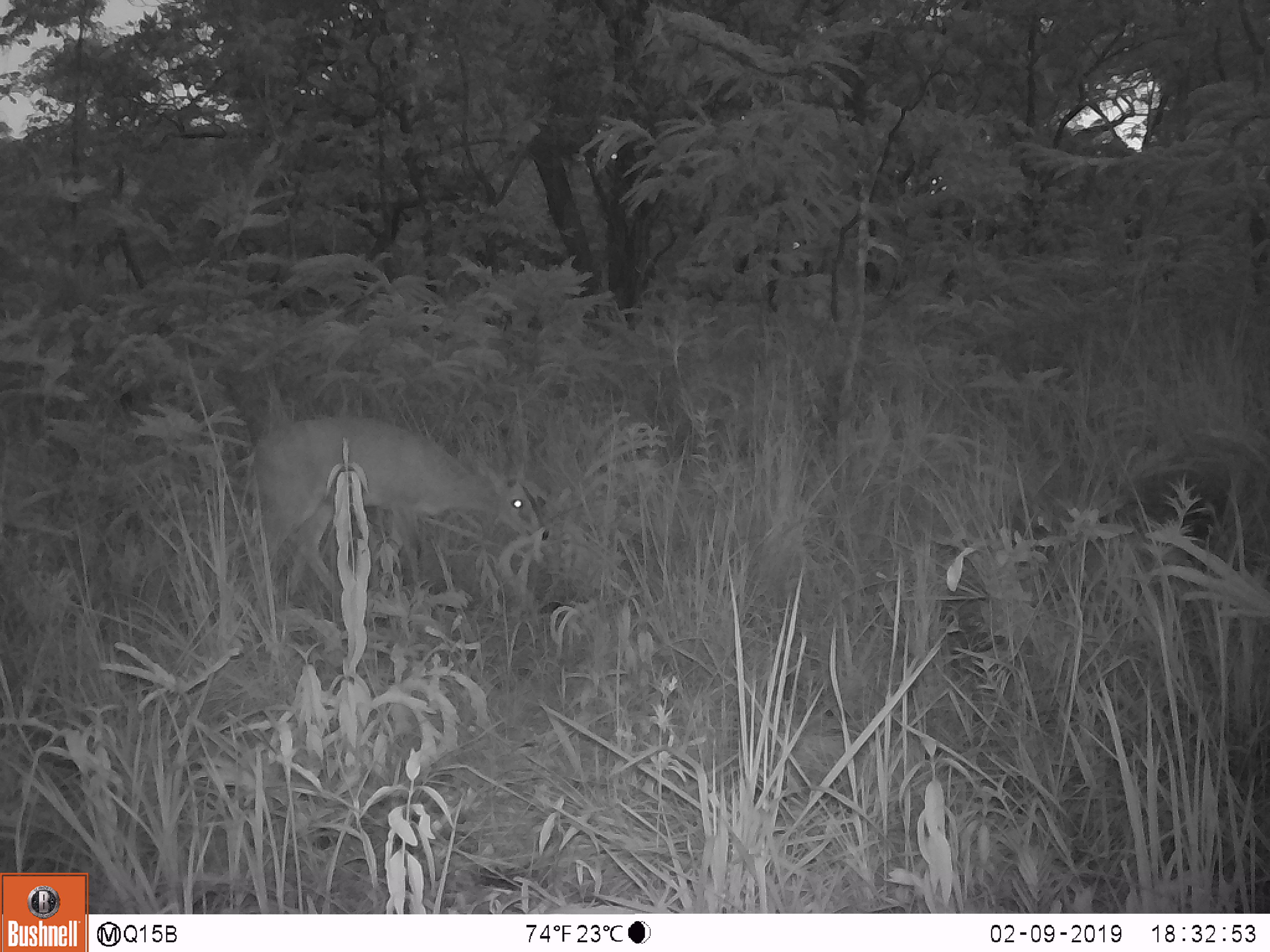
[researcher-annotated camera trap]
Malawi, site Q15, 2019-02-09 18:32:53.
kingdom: Animalia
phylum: Chordata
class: Mammalia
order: Artiodactyla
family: Bovidae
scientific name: Antilopinae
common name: small antelope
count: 1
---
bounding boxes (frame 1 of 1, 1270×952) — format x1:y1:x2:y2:
small antelope: 239:414:555:619